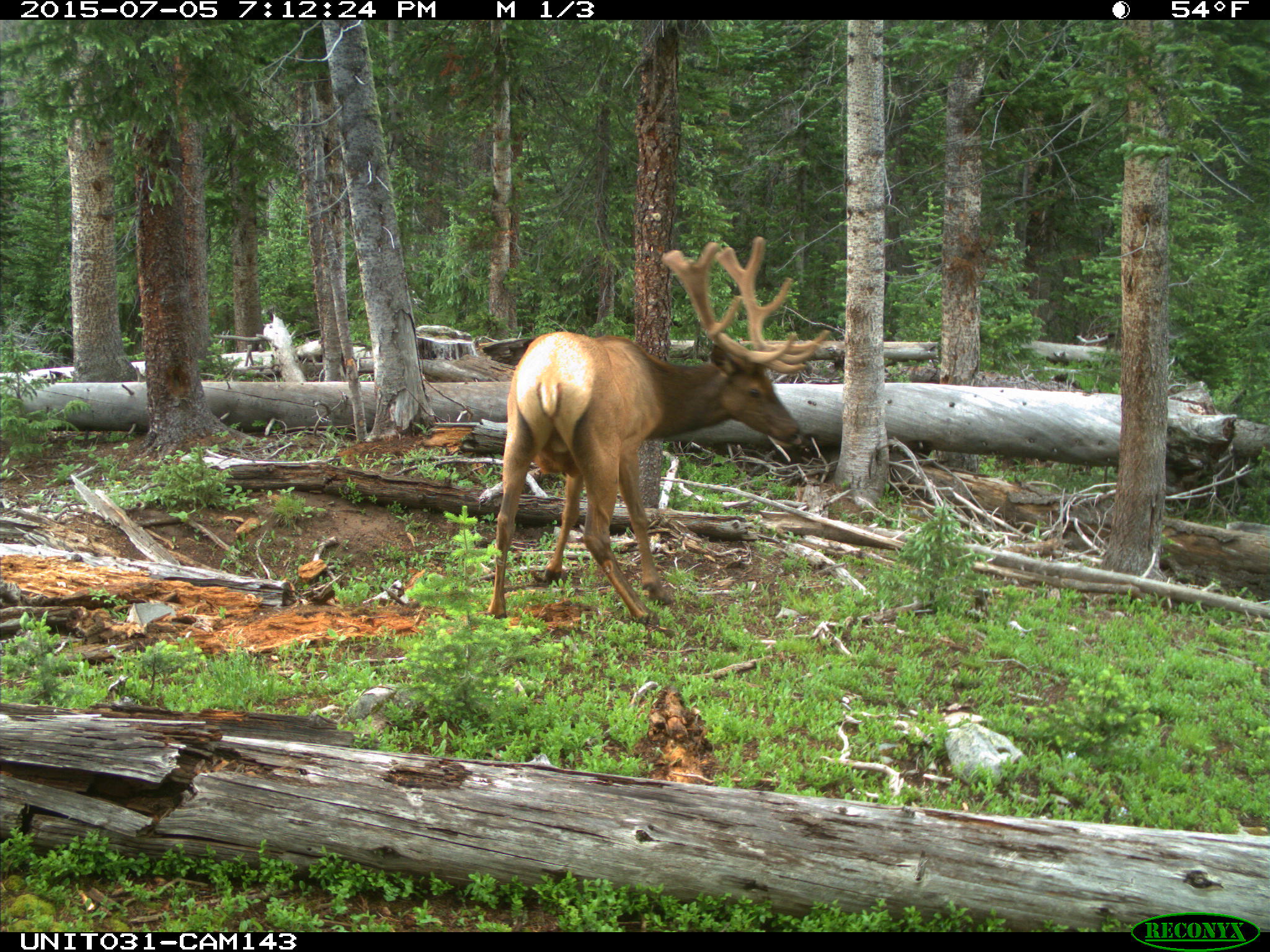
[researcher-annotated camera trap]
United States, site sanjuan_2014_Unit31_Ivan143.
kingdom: Animalia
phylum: Chordata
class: Mammalia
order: Artiodactyla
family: Cervidae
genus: Cervus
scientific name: Cervus elaphus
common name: red deer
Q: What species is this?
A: Cervus elaphus (red deer).